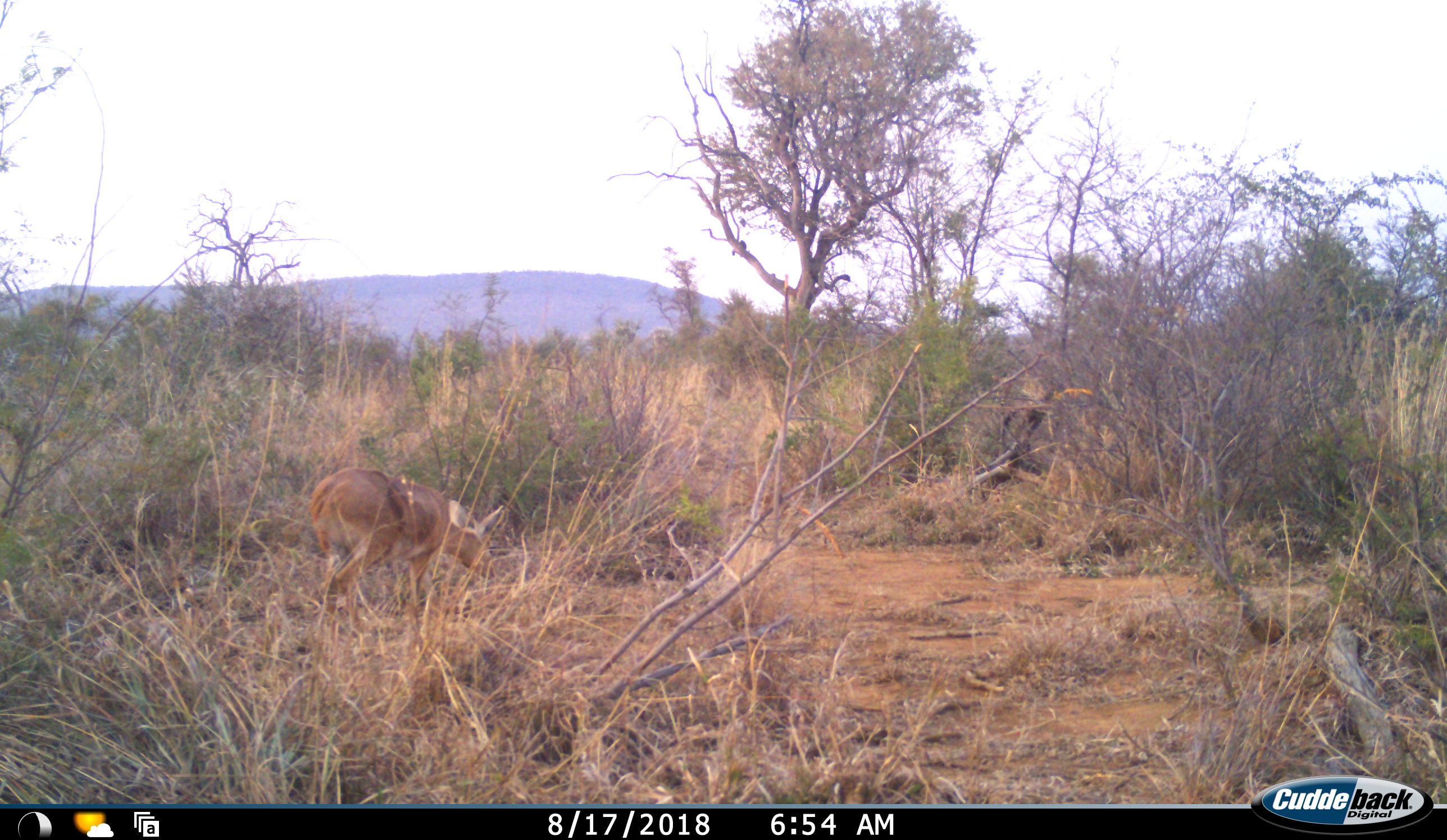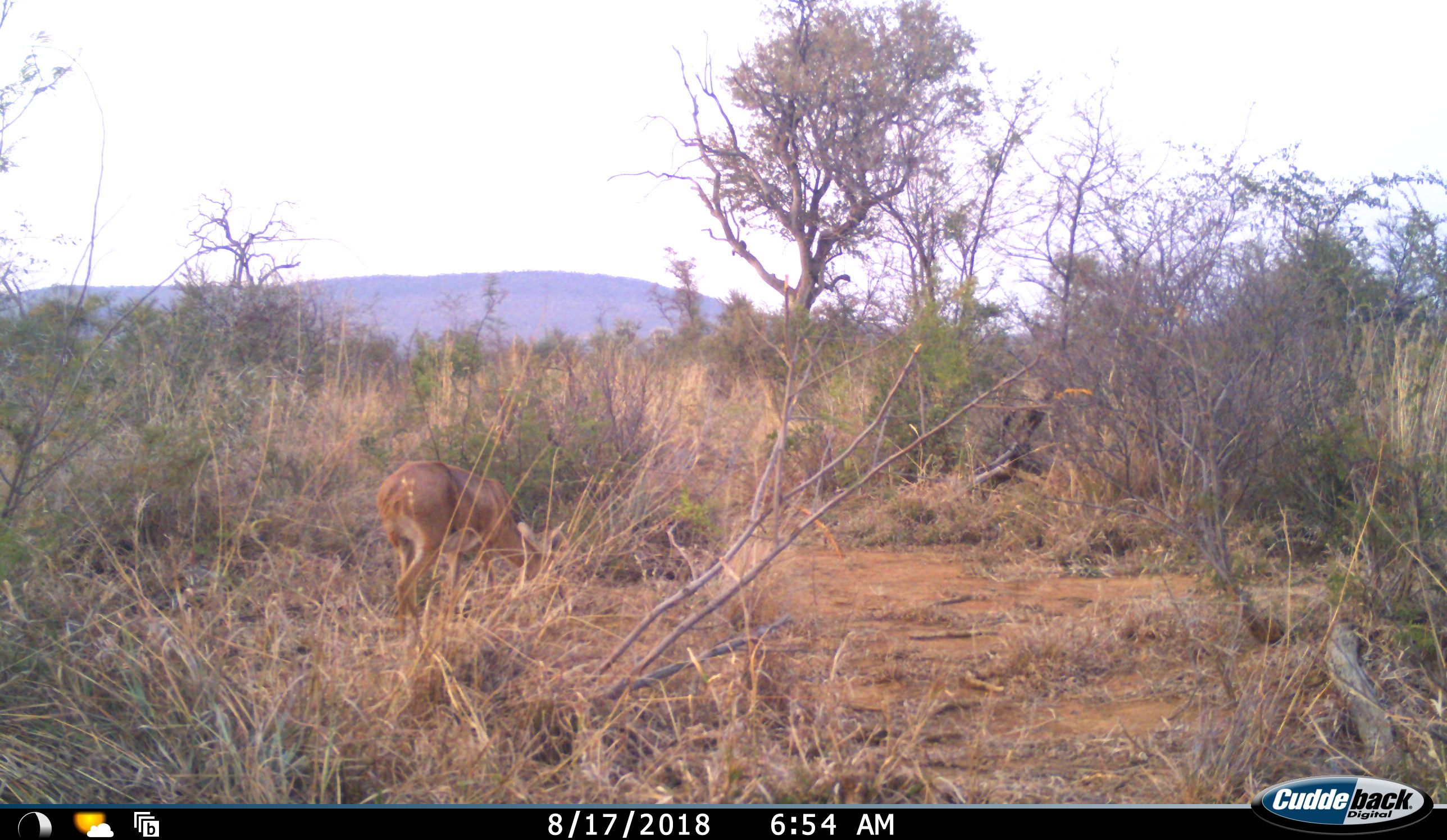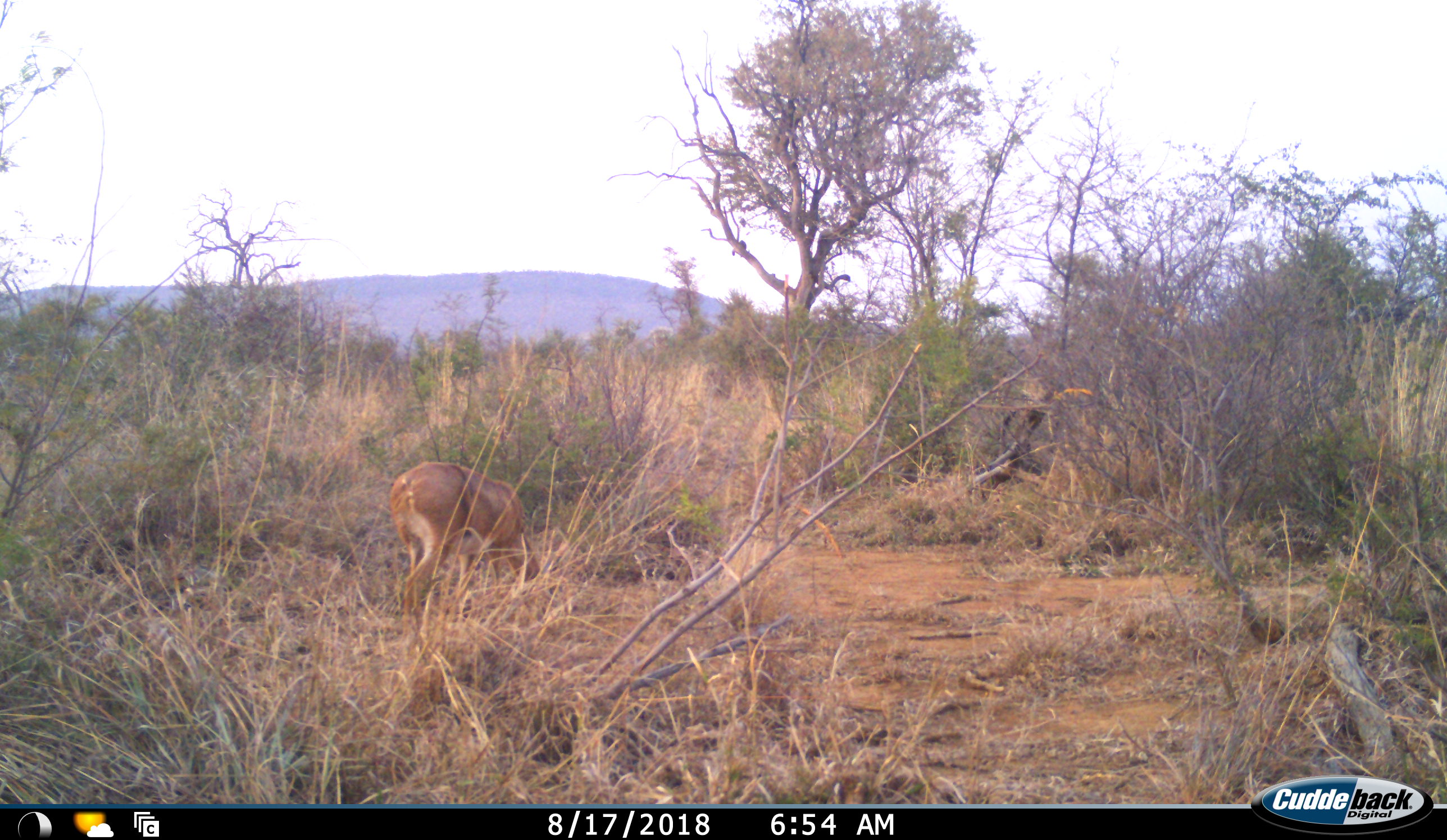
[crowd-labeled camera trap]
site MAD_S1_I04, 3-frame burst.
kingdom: Animalia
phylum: Chordata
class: Mammalia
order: Artiodactyla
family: Bovidae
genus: Redunca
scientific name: Redunca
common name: reedbuck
Reedbuck (Redunca), count 1. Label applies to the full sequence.